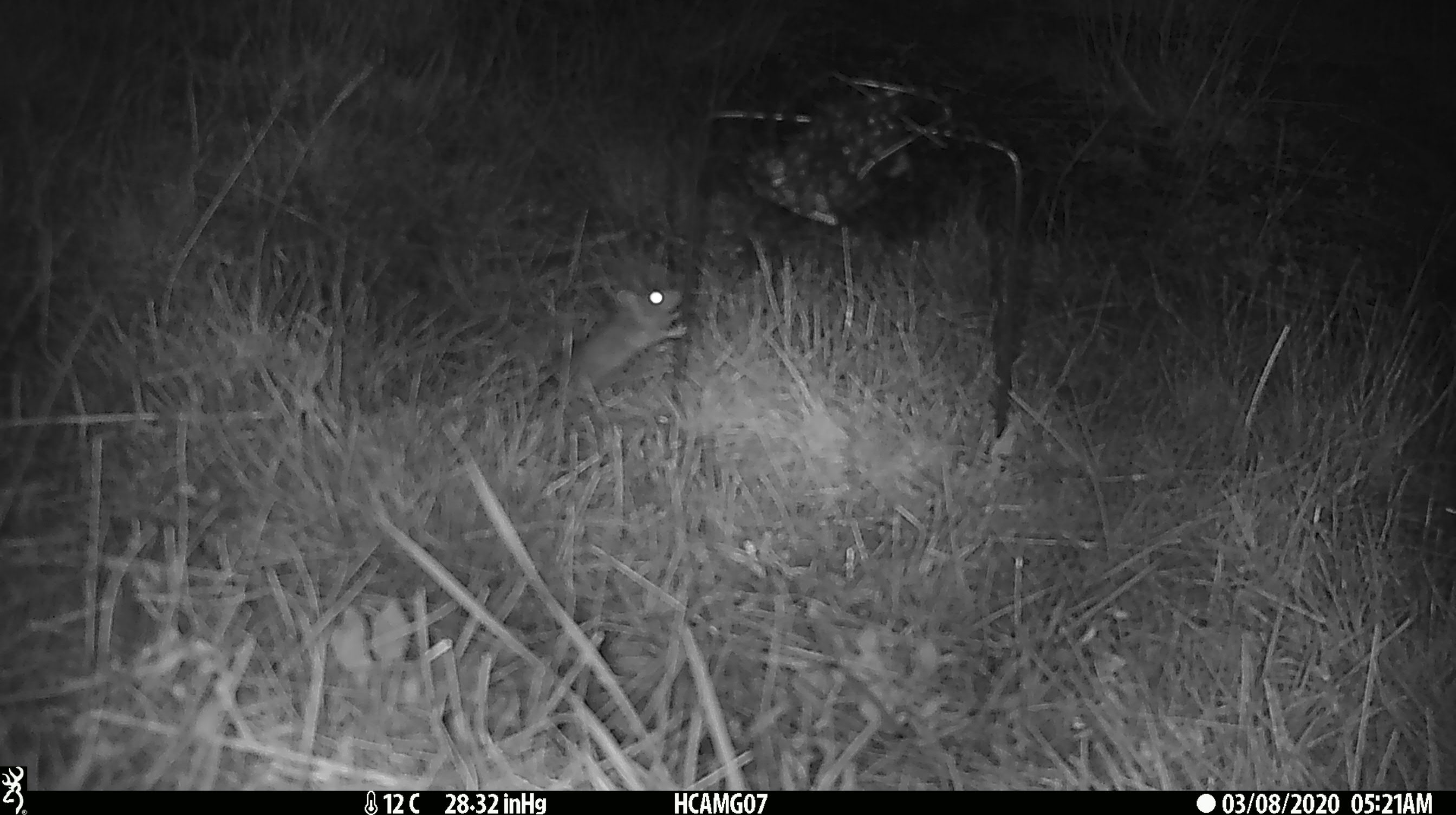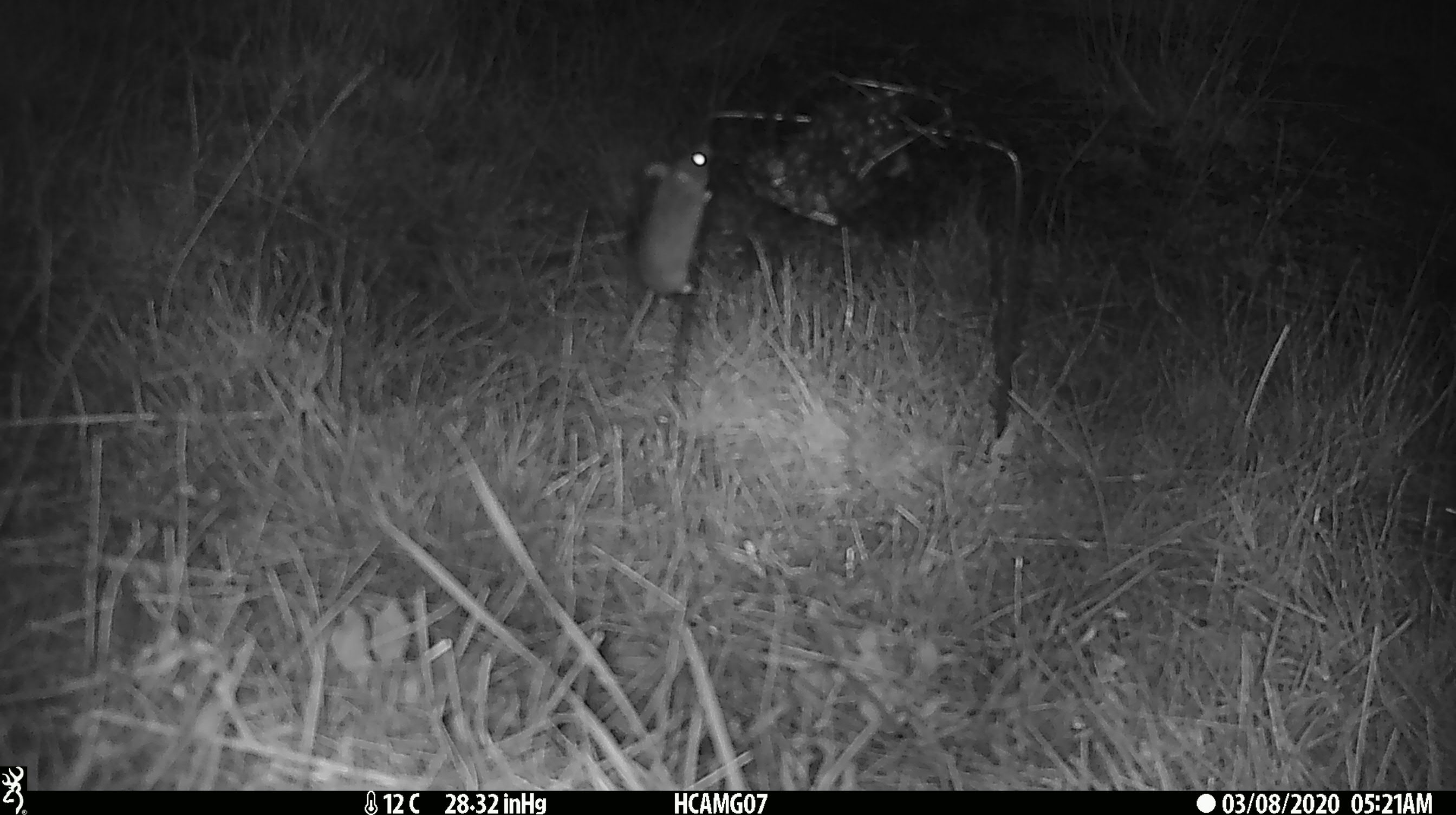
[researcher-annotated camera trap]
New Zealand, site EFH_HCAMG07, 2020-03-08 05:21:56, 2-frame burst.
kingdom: Animalia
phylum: Chordata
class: Mammalia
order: Rodentia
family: Muridae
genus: Mus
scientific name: Mus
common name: mouse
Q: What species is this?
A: Mouse (Mus).